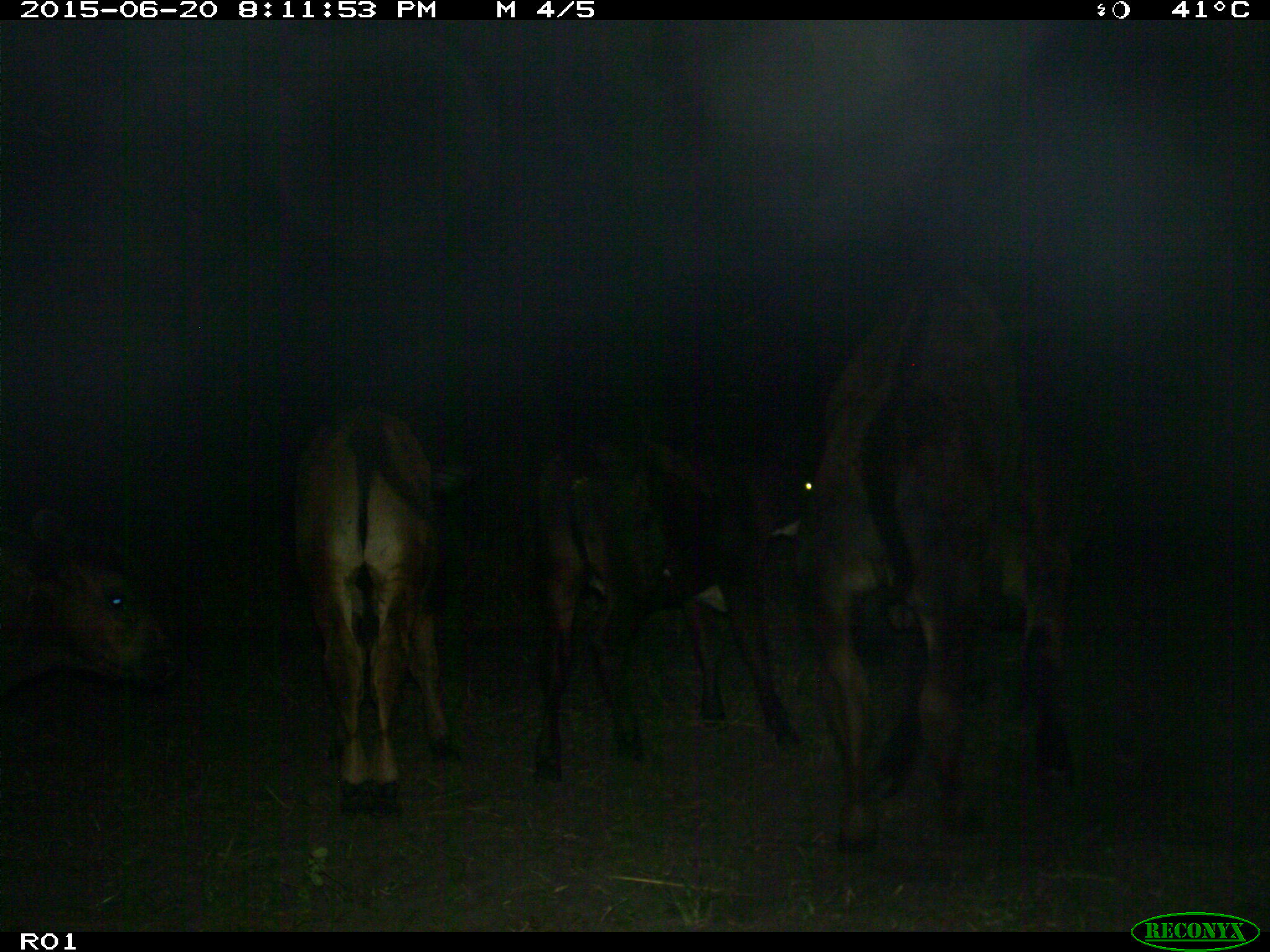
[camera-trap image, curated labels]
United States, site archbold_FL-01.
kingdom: Animalia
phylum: Chordata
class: Mammalia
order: Artiodactyla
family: Bovidae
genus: Bos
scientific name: Bos taurus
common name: domestic cow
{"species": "Bos taurus (domestic cow)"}